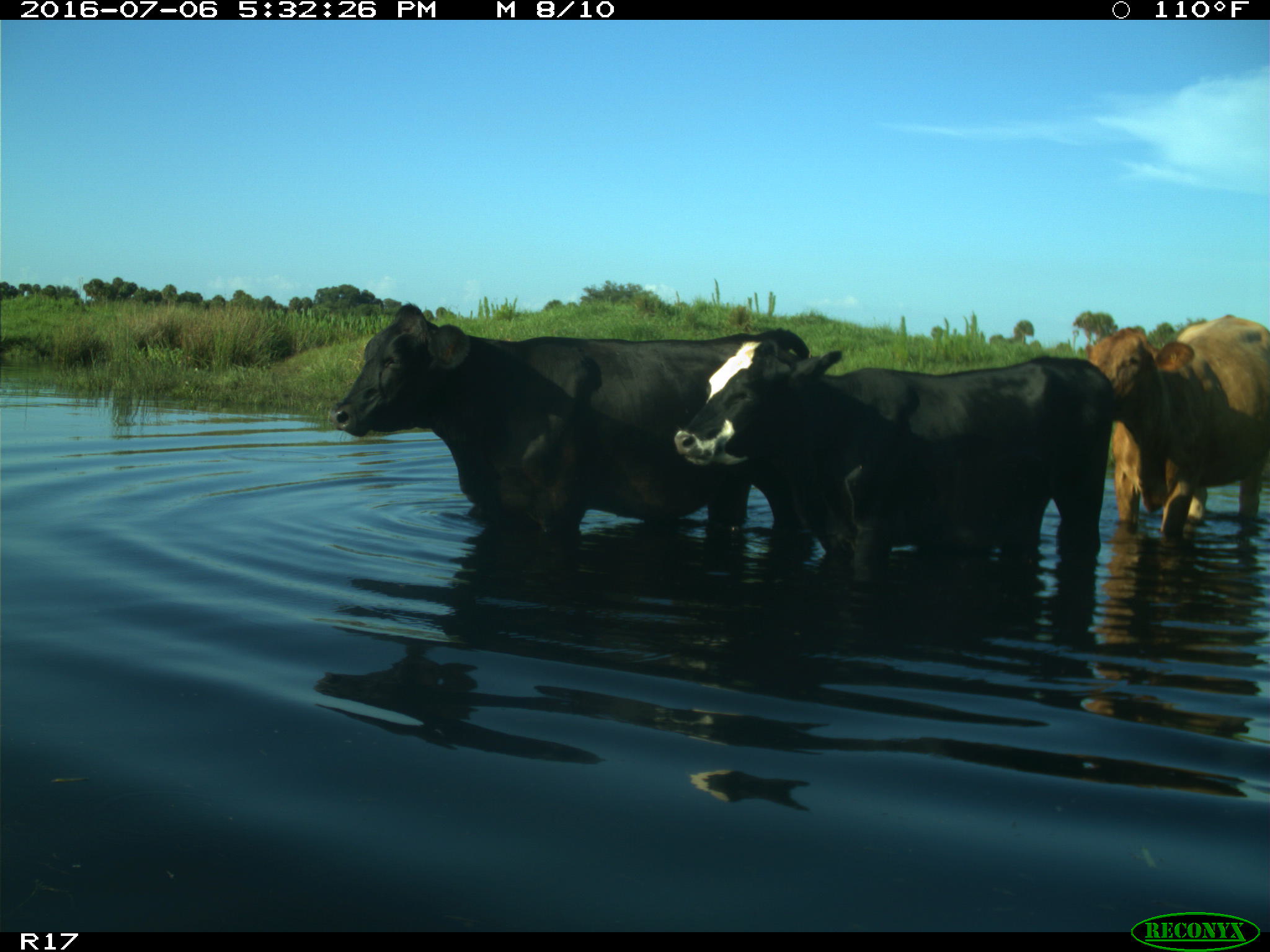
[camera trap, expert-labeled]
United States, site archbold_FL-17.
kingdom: Animalia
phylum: Chordata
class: Mammalia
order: Artiodactyla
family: Bovidae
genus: Bos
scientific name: Bos taurus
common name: domestic cow